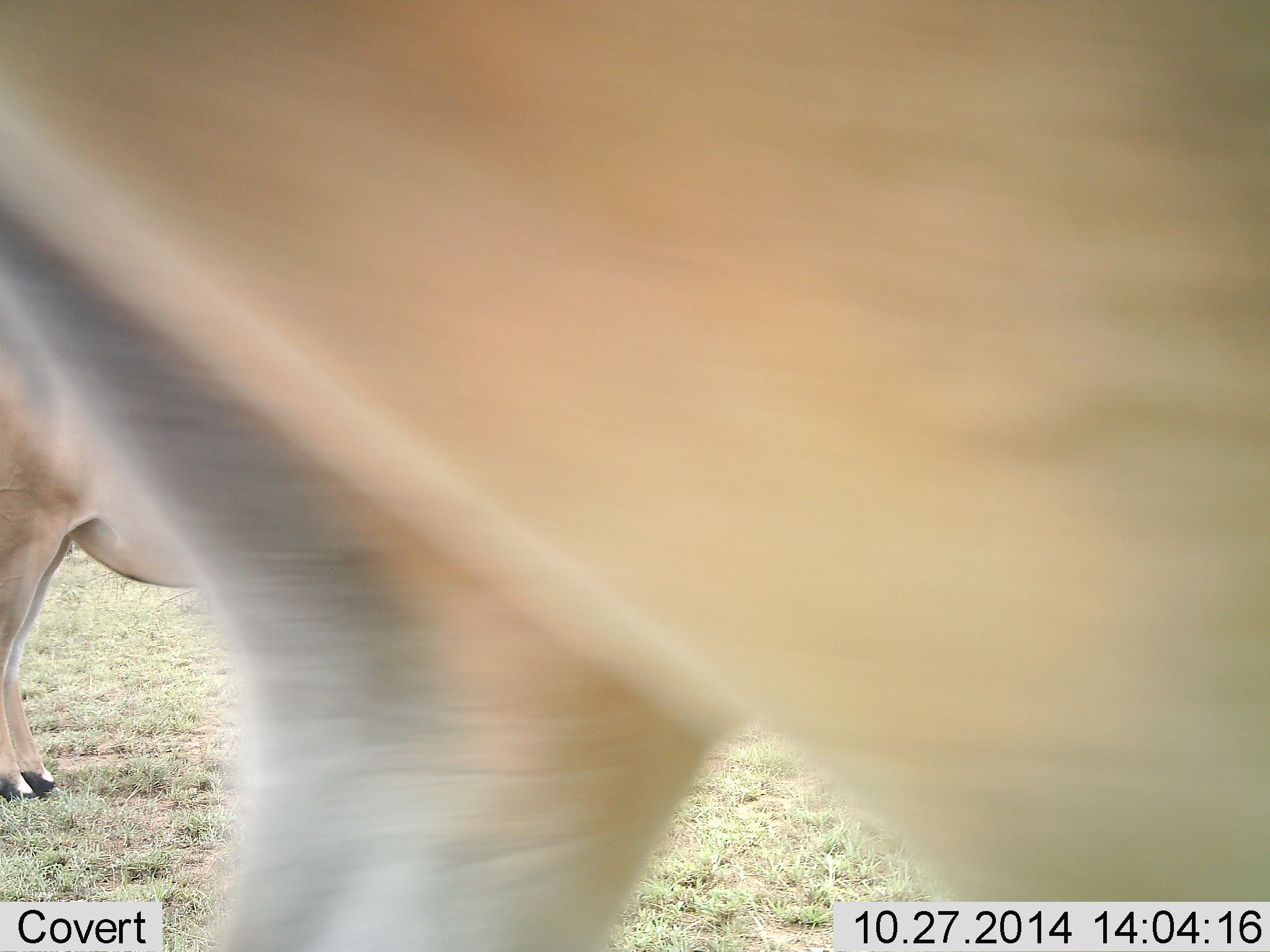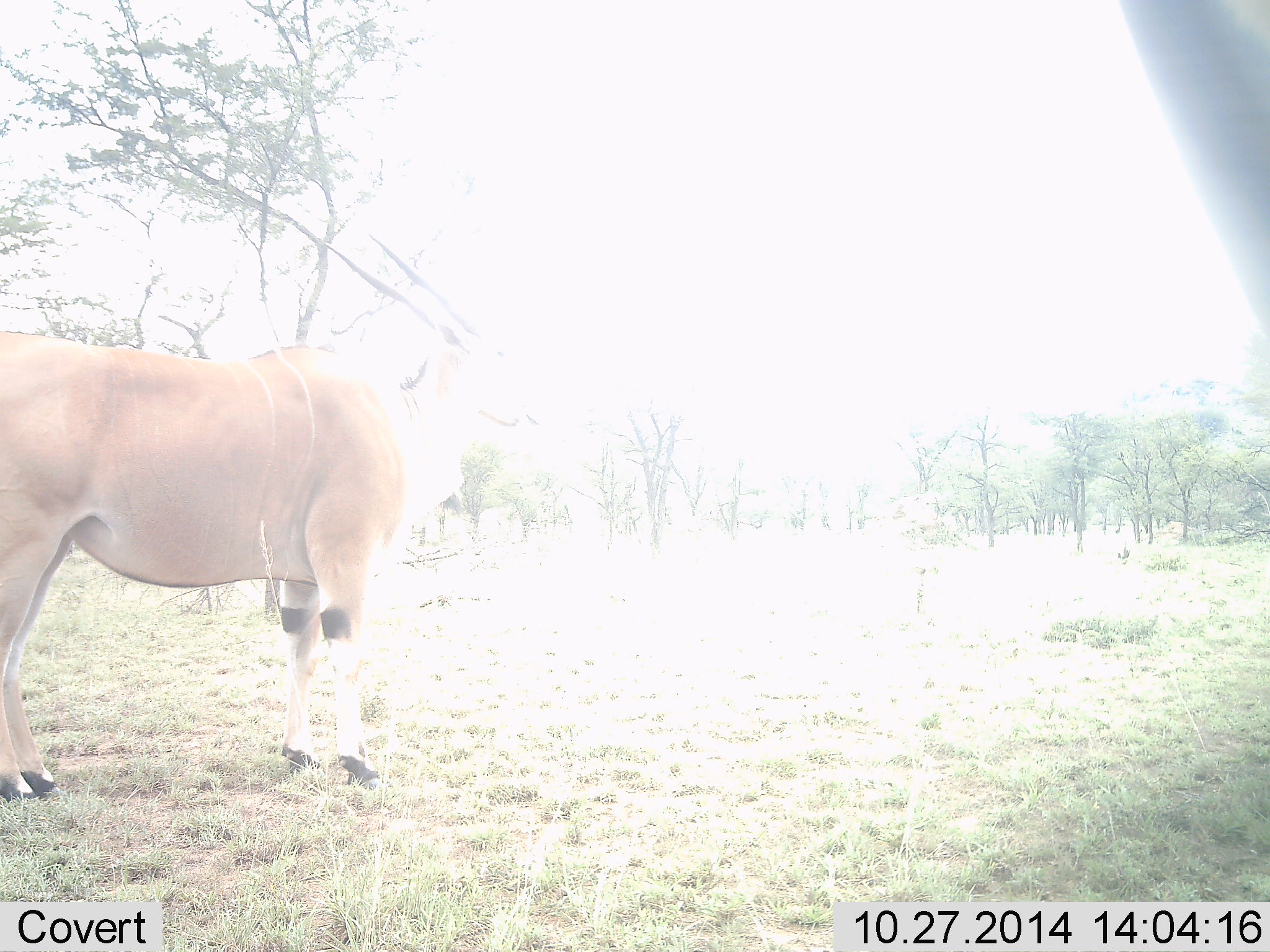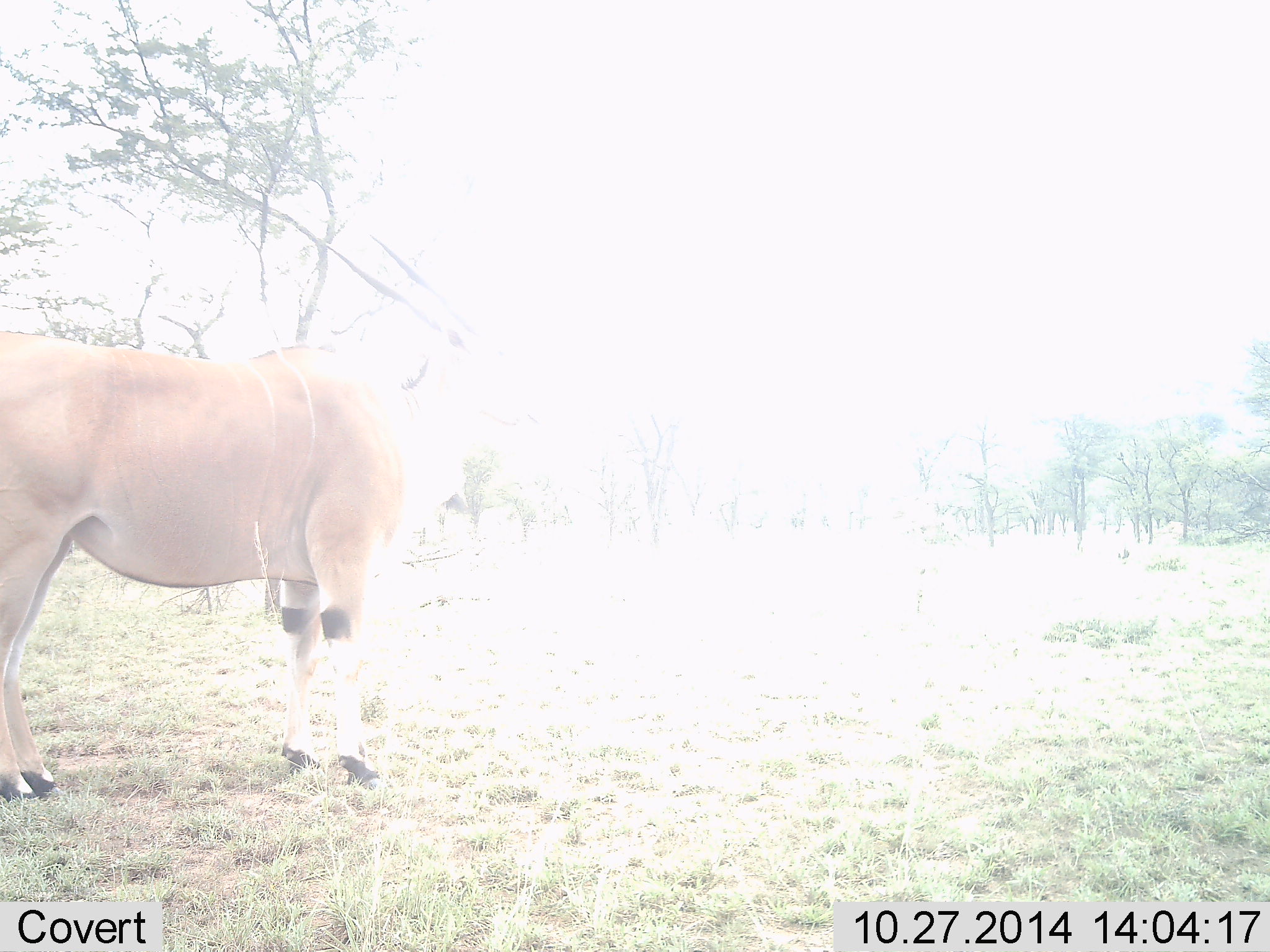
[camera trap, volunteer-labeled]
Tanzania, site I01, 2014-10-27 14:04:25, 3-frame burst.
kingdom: Animalia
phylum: Chordata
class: Mammalia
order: Artiodactyla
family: Bovidae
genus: Tragelaphus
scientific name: Tragelaphus oryx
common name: eland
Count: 2.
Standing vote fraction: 90%.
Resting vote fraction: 0%.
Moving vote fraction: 60%.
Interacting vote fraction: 0%.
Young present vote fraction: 0%.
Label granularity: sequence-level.